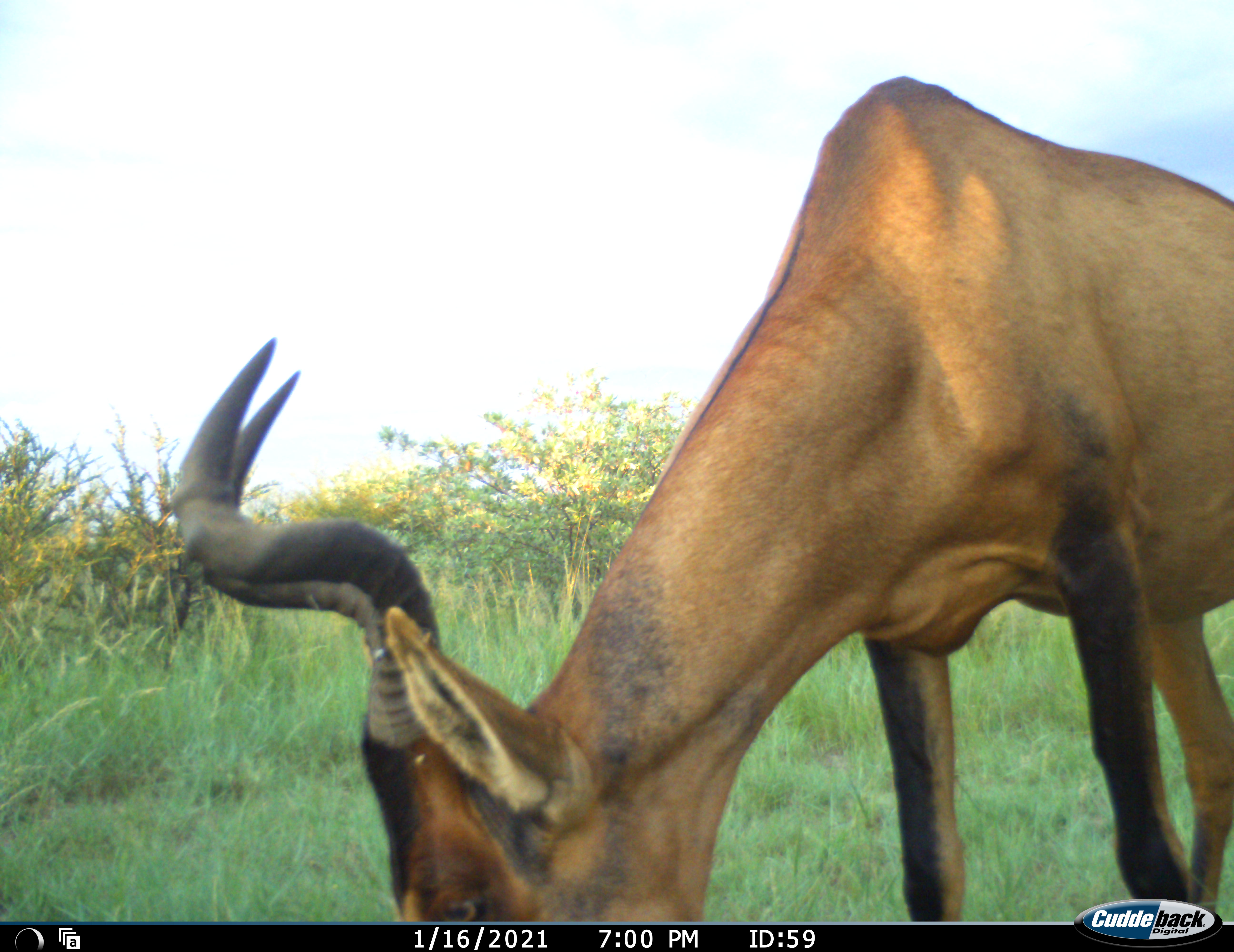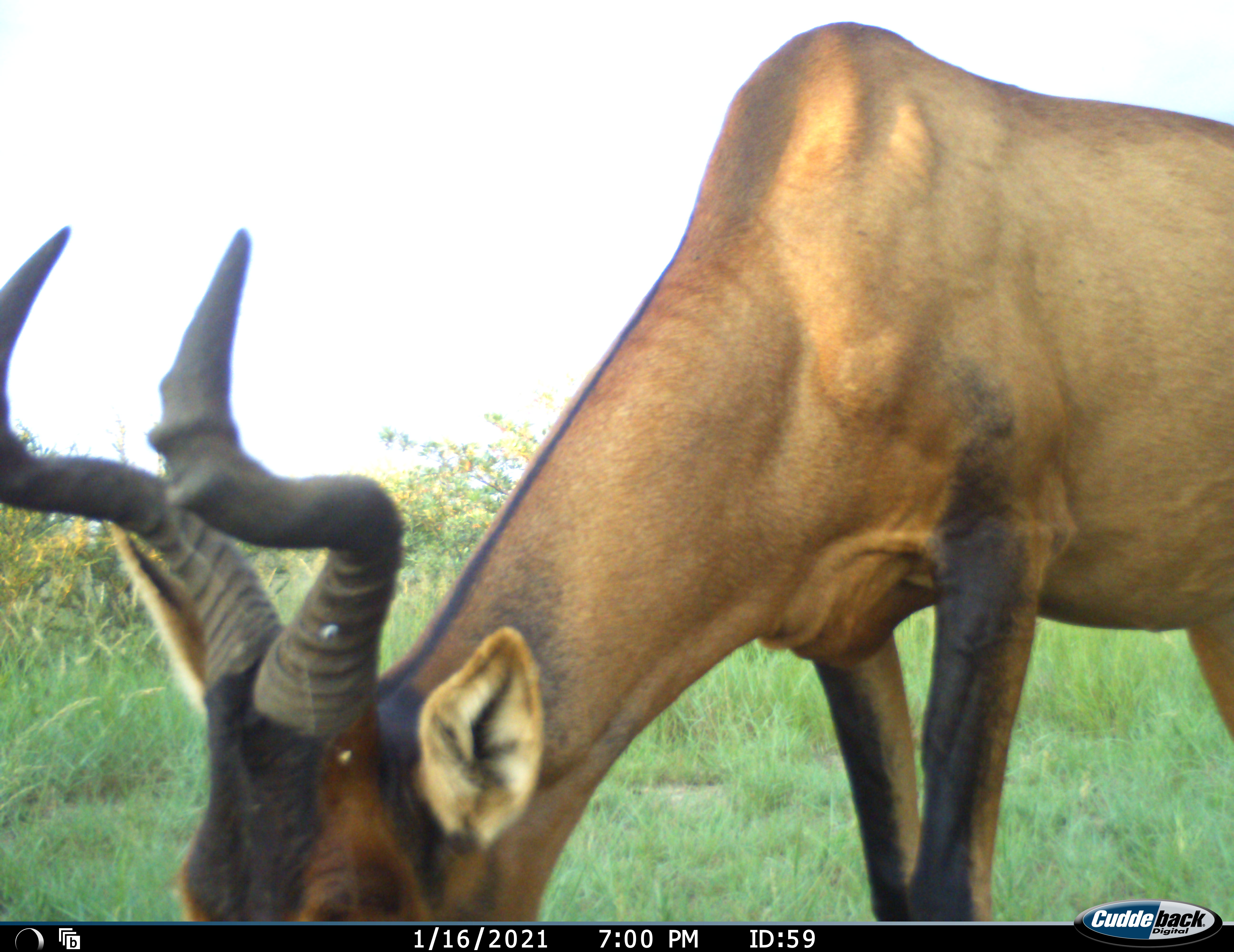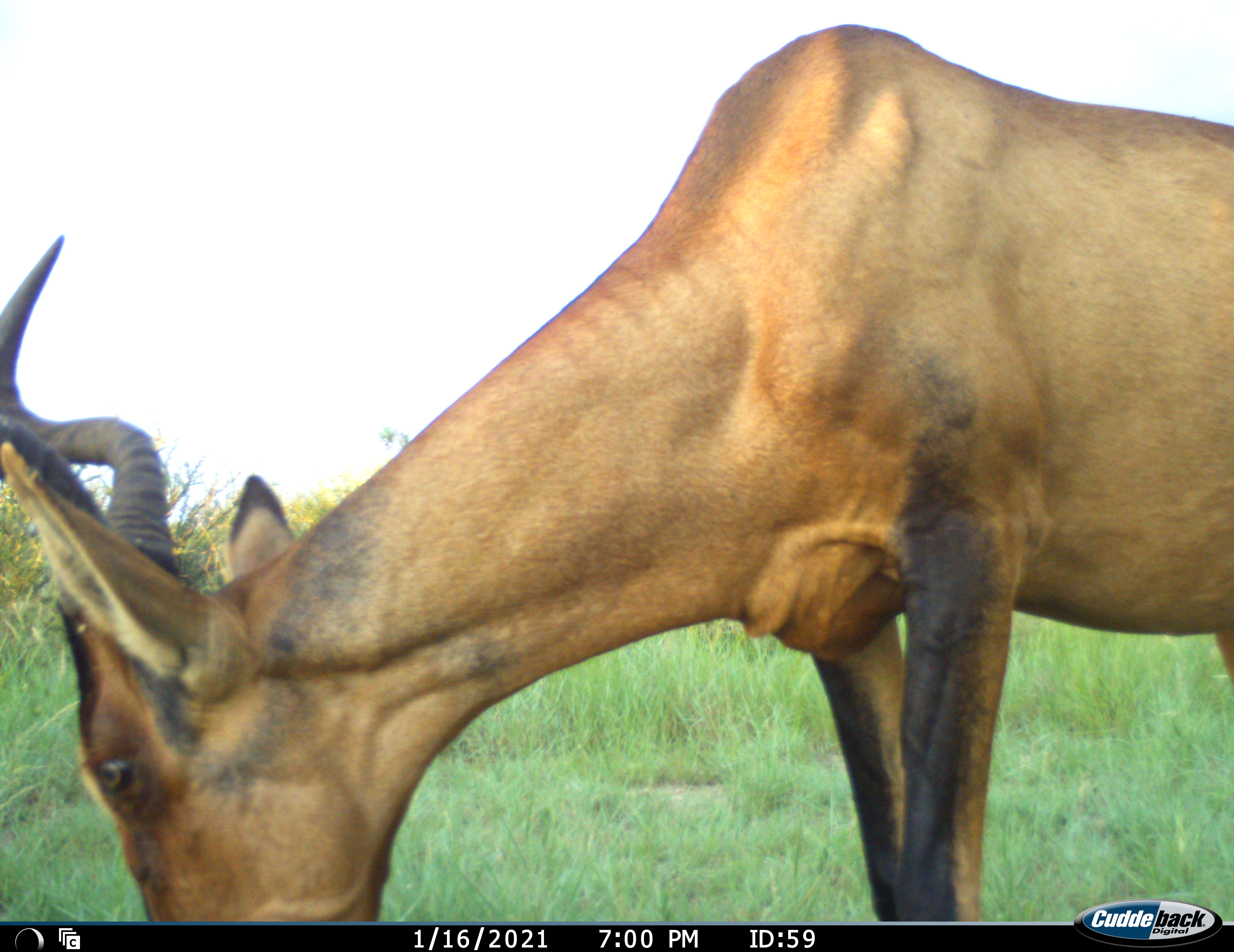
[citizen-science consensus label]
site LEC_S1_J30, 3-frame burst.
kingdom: Animalia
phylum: Chordata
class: Mammalia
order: Artiodactyla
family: Bovidae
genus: Alcelaphus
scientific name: Alcelaphus buselaphus caama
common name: red hartebeest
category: hartebeestred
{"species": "hartebeestred (red hartebeest) (Alcelaphus buselaphus caama)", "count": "1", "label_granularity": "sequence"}